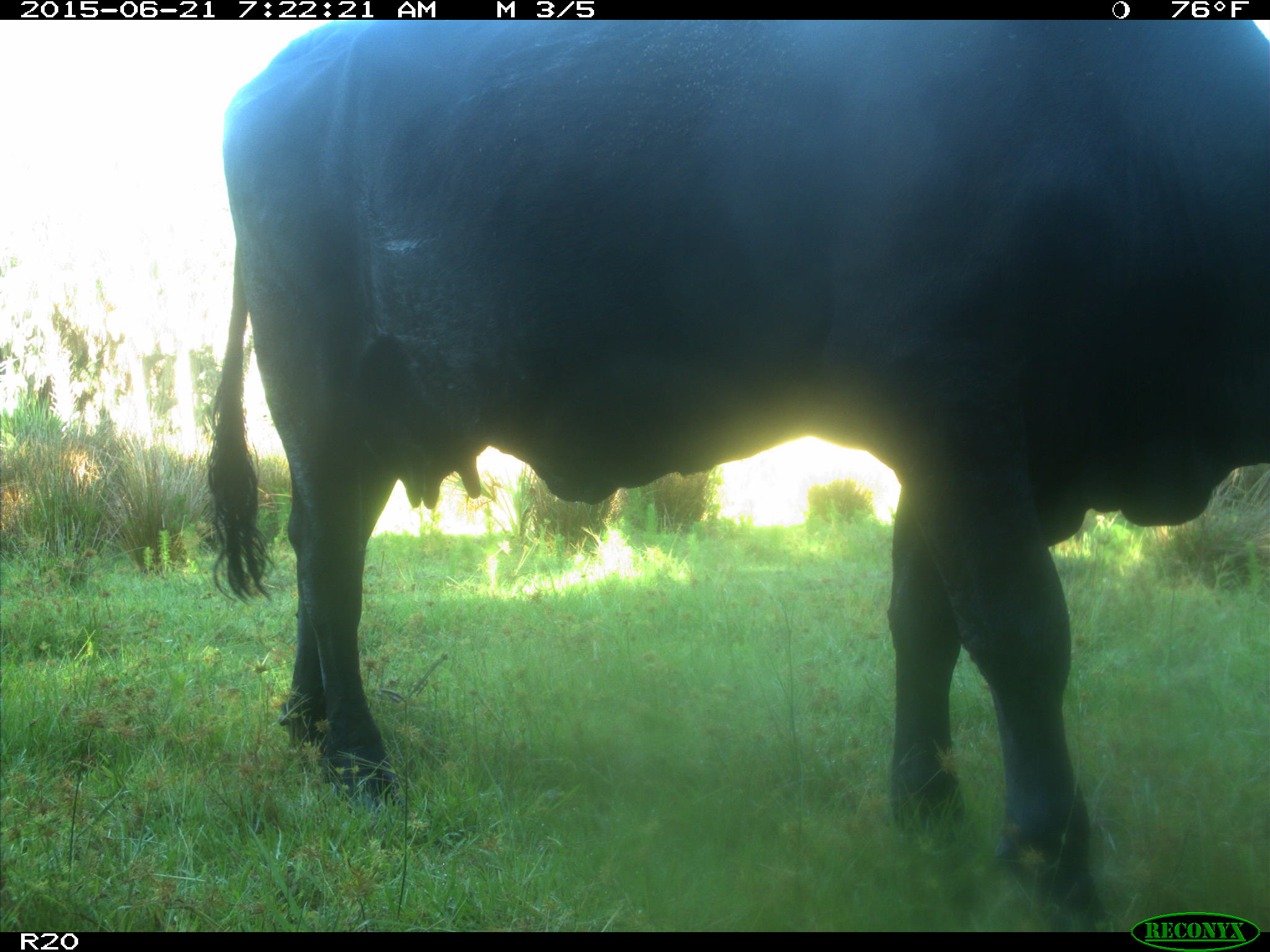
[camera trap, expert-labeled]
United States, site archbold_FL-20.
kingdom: Animalia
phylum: Chordata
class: Mammalia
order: Artiodactyla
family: Bovidae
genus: Bos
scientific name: Bos taurus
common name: domestic cow